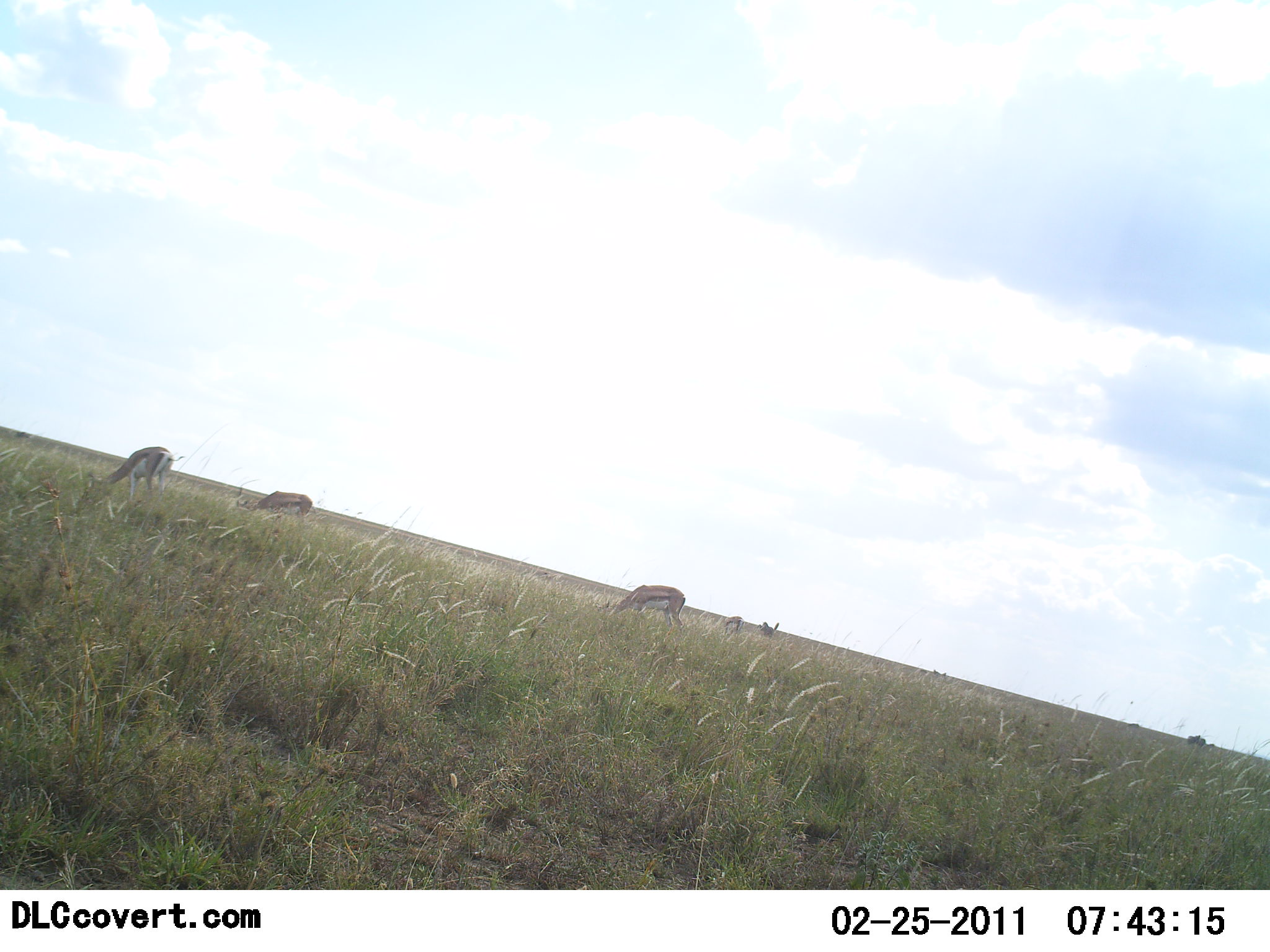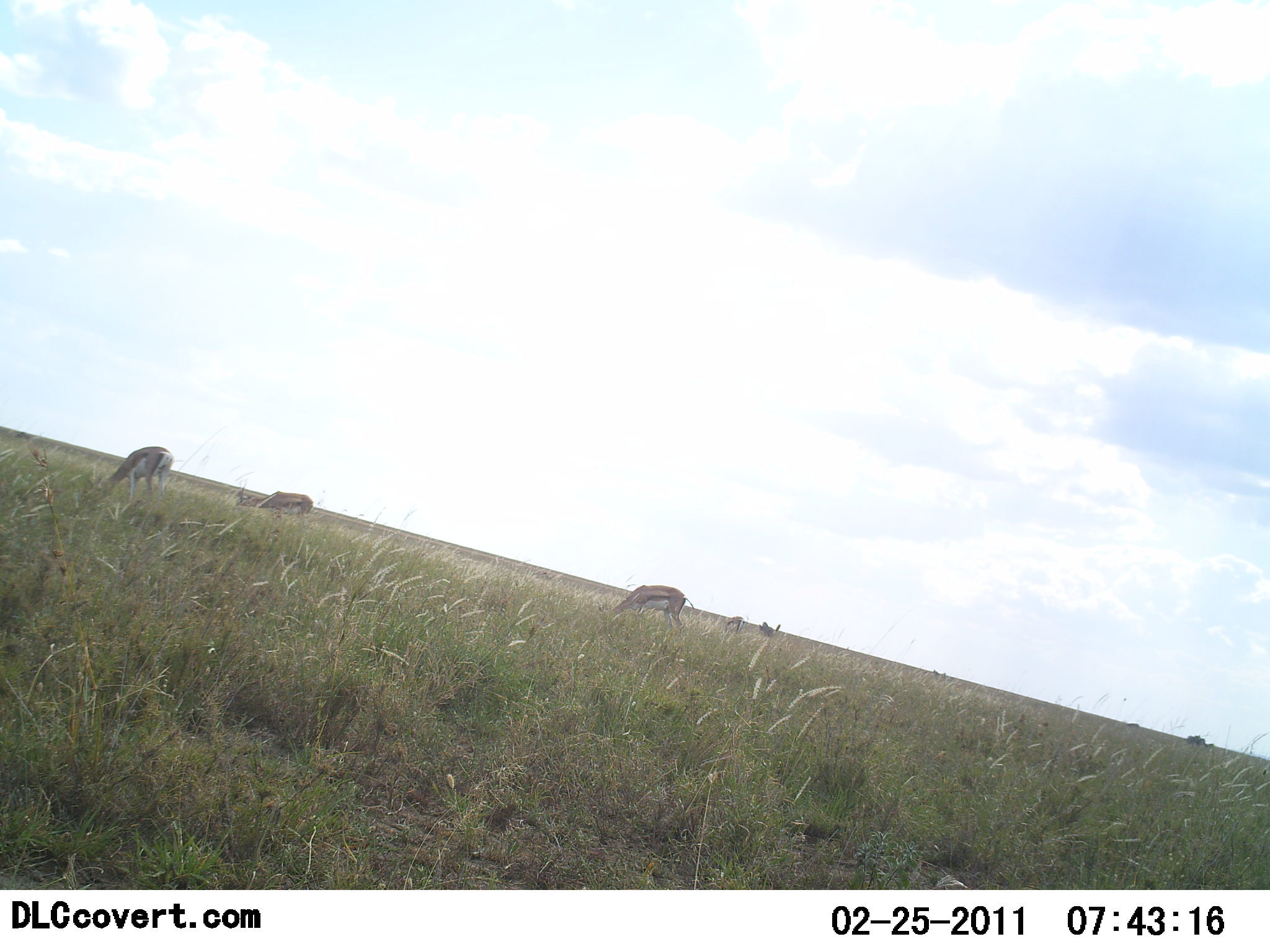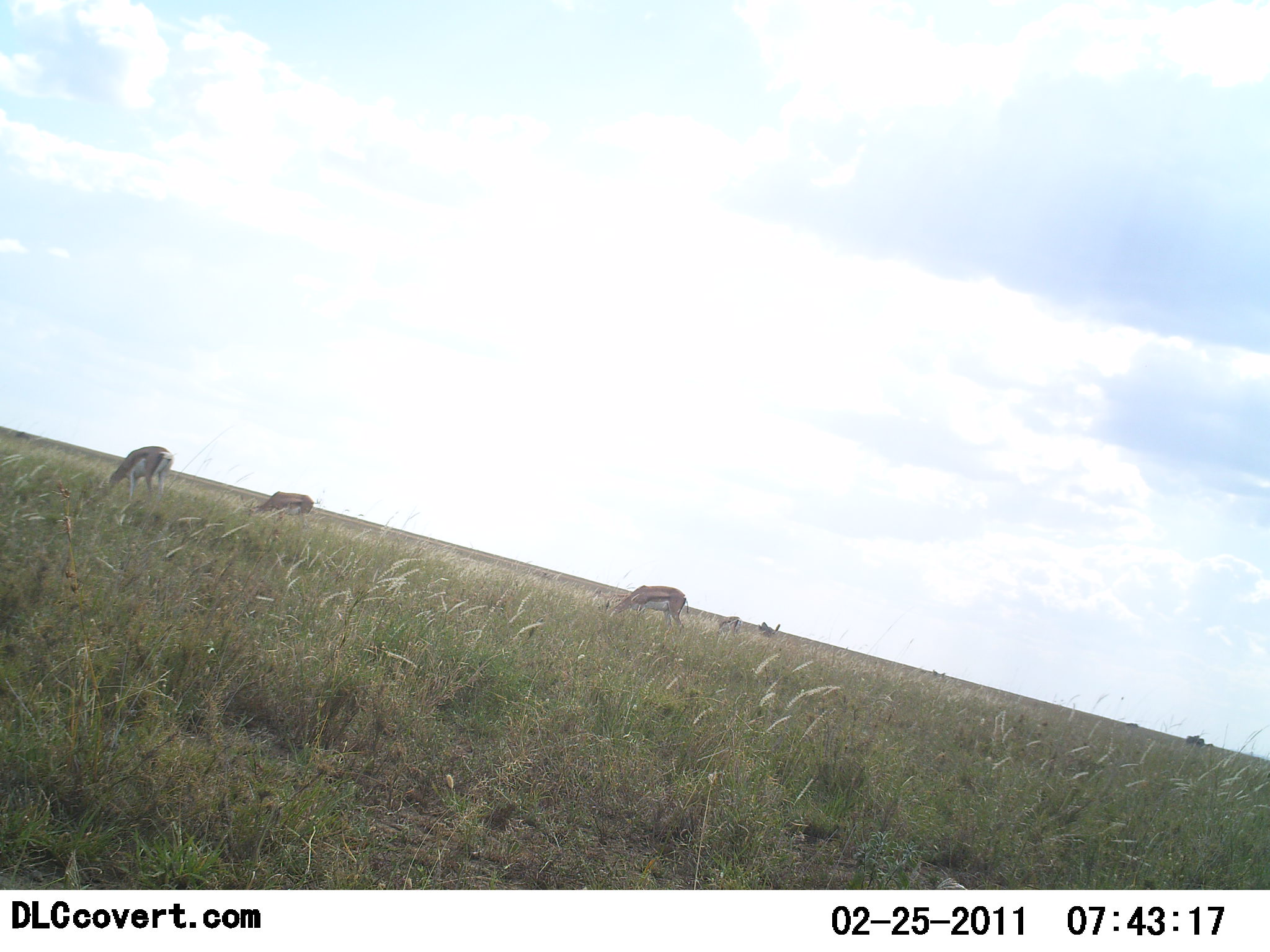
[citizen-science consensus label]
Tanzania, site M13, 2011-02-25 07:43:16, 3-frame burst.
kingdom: Animalia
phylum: Chordata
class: Mammalia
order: Artiodactyla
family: Bovidae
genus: Eudorcas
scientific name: Eudorcas thomsonii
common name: thomson's gazelle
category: gazellethomsons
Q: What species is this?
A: Gazellethomsons (thomson's gazelle) (Eudorcas thomsonii).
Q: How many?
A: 4.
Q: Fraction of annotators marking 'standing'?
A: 36%.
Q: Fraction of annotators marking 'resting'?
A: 0%.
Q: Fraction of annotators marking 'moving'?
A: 9%.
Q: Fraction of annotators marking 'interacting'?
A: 0%.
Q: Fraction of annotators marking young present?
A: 0%.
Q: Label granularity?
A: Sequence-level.